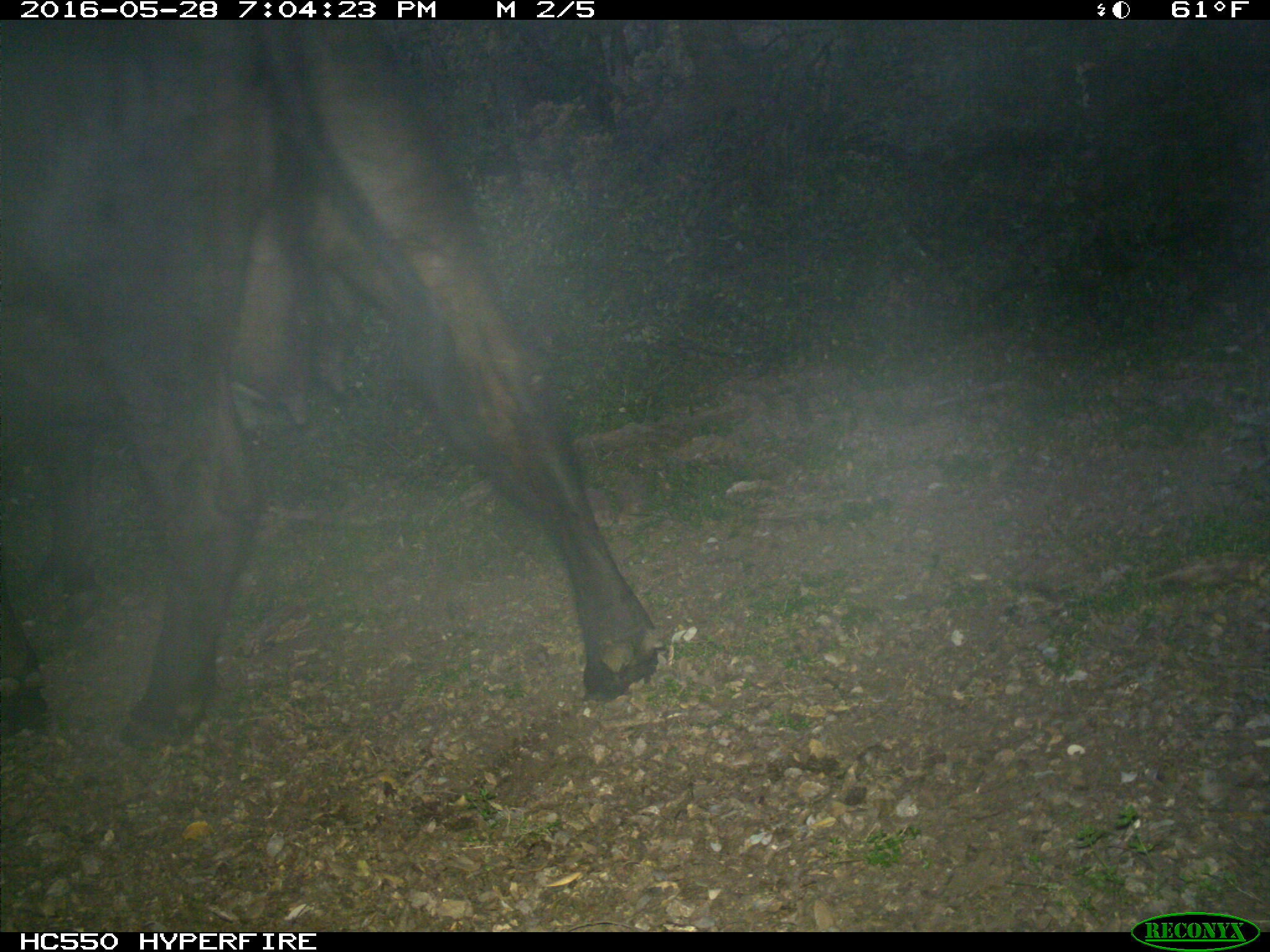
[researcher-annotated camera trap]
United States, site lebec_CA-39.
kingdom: Animalia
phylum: Chordata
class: Mammalia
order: Artiodactyla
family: Bovidae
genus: Bos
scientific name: Bos taurus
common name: domestic cow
Bos taurus (domestic cow).